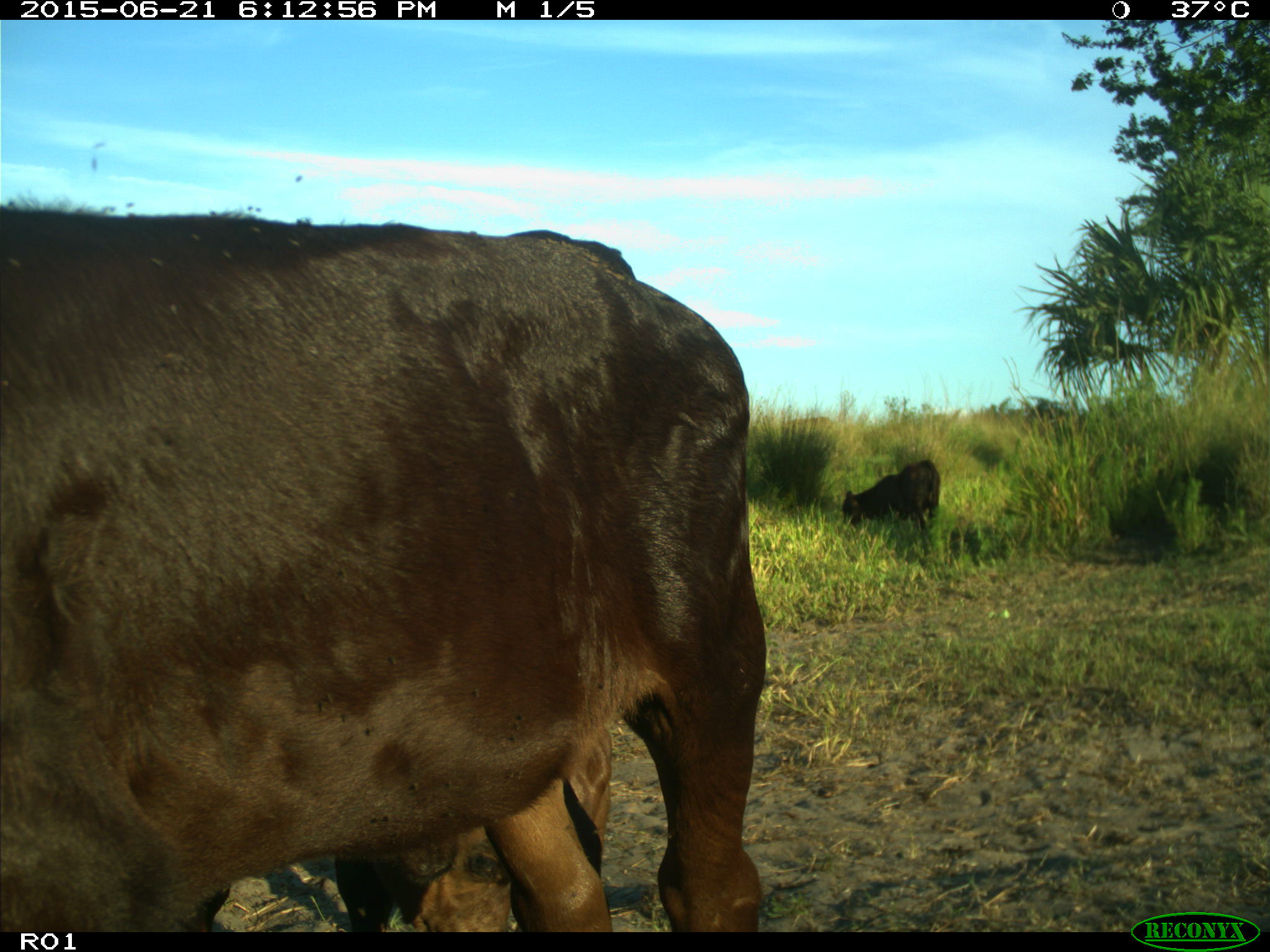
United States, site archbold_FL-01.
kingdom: Animalia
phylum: Chordata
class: Mammalia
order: Artiodactyla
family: Bovidae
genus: Bos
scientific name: Bos taurus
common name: domestic cow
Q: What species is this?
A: Bos taurus (domestic cow).